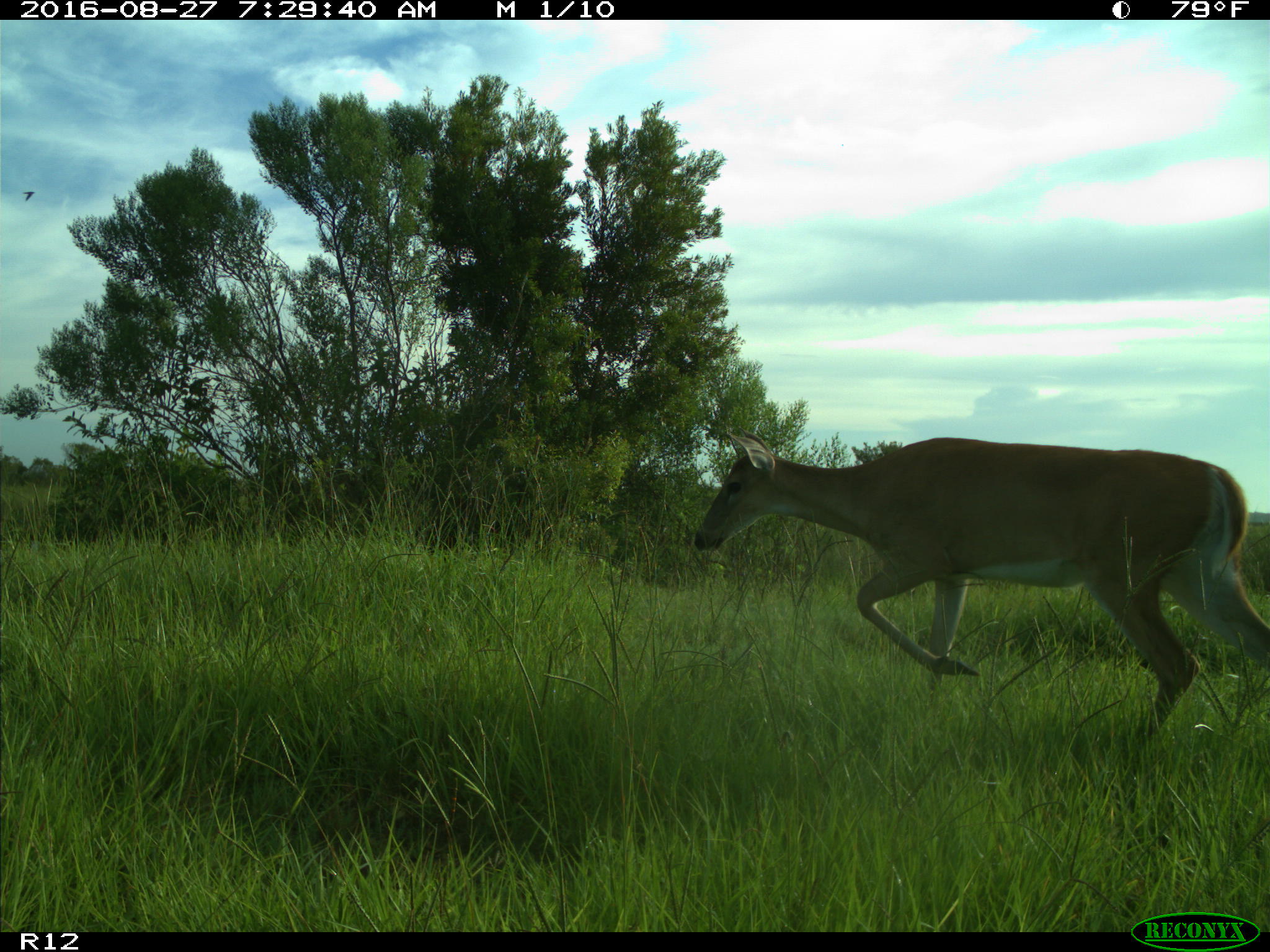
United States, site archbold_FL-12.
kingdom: Animalia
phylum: Chordata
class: Mammalia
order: Artiodactyla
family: Cervidae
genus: Odocoileus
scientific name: Odocoileus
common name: deer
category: unidentified deer